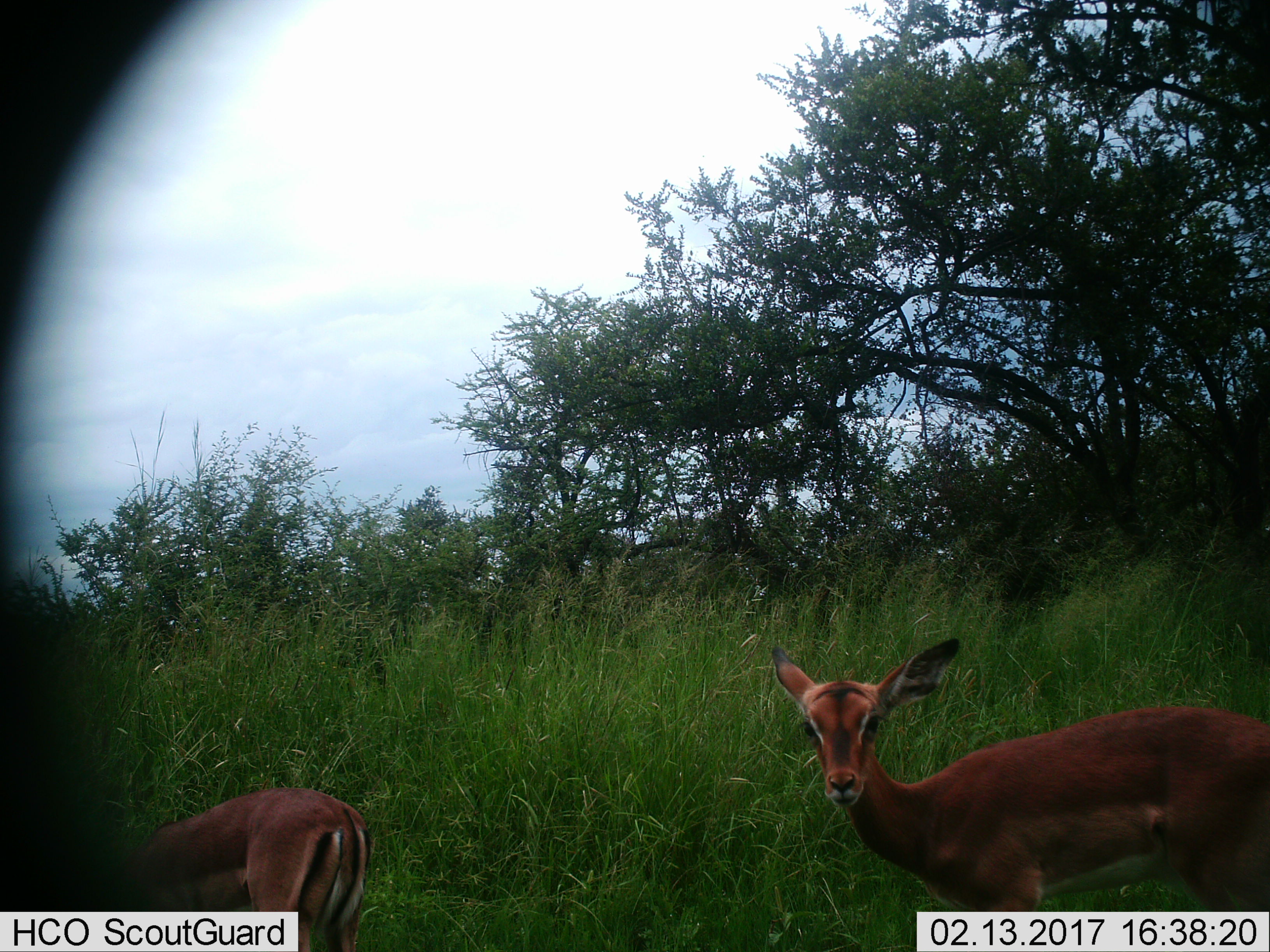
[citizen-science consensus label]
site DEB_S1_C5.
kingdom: Animalia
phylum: Chordata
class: Mammalia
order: Artiodactyla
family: Bovidae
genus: Aepyceros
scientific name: Aepyceros melampus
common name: impala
Impala (Aepyceros melampus), count 2. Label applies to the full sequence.